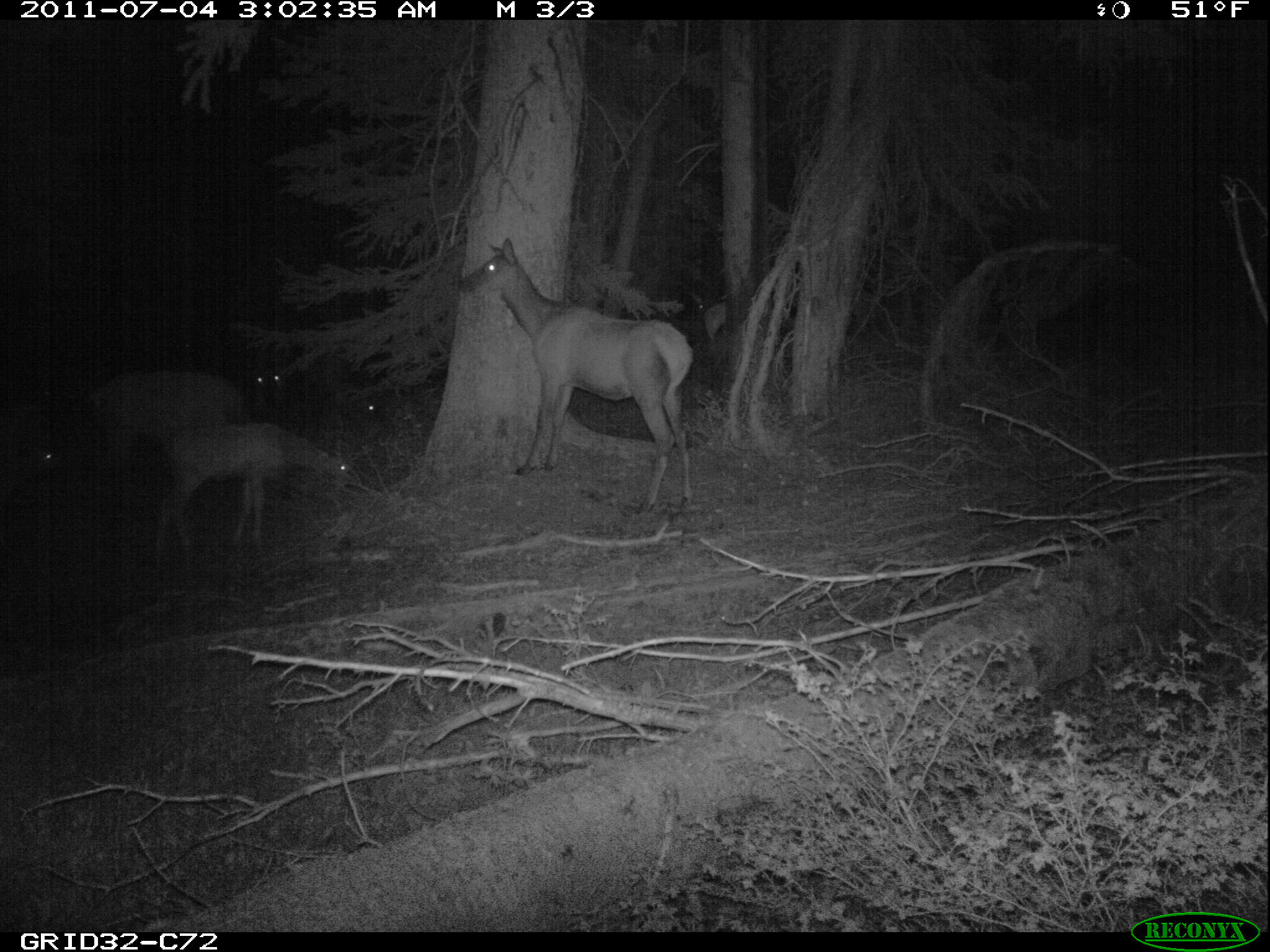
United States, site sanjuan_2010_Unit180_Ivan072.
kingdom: Animalia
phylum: Chordata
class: Mammalia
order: Artiodactyla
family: Cervidae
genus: Cervus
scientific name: Cervus elaphus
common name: red deer